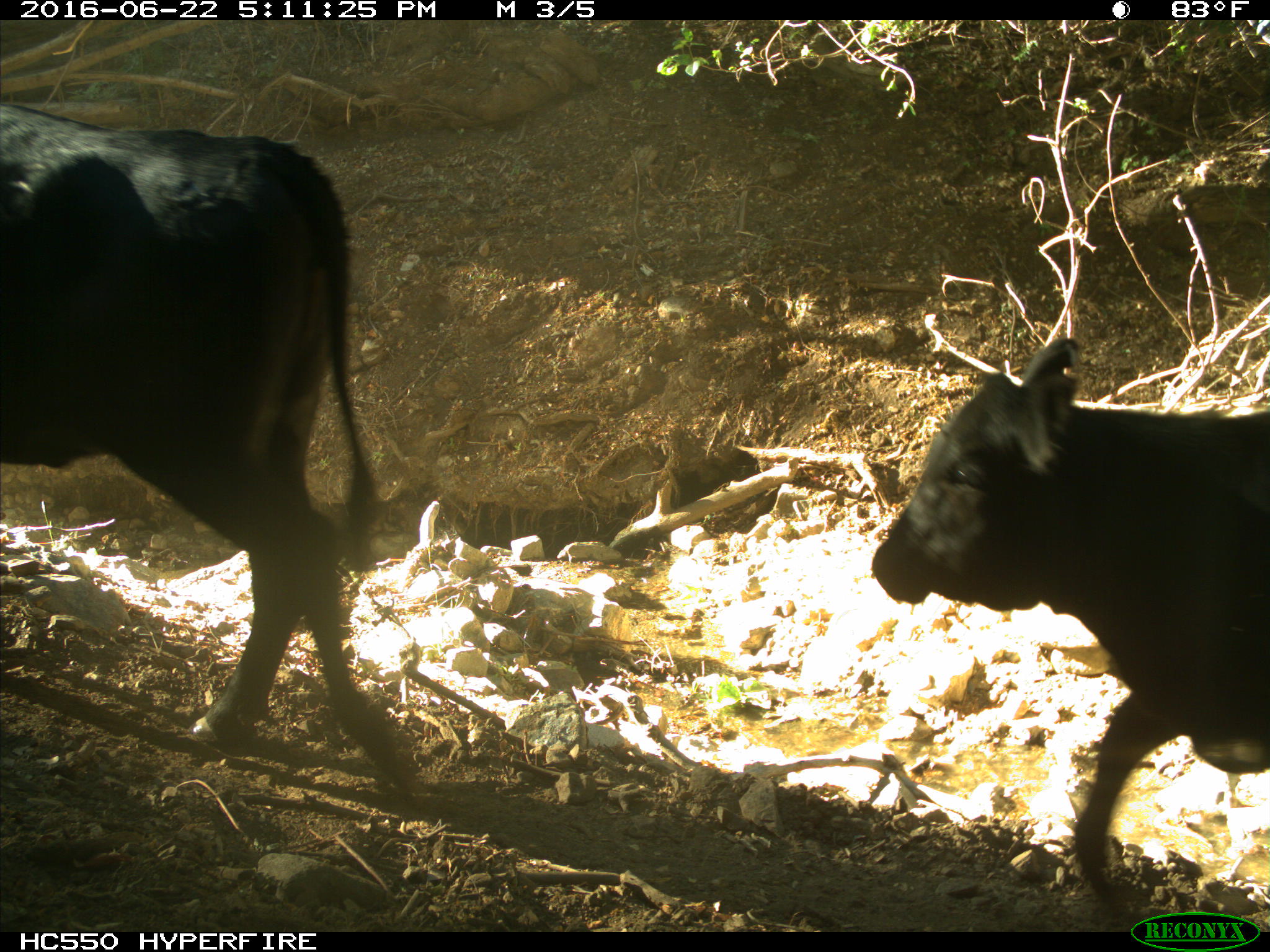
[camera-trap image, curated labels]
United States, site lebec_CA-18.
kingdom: Animalia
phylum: Chordata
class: Mammalia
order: Artiodactyla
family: Bovidae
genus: Bos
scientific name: Bos taurus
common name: domestic cow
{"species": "Bos taurus (domestic cow)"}